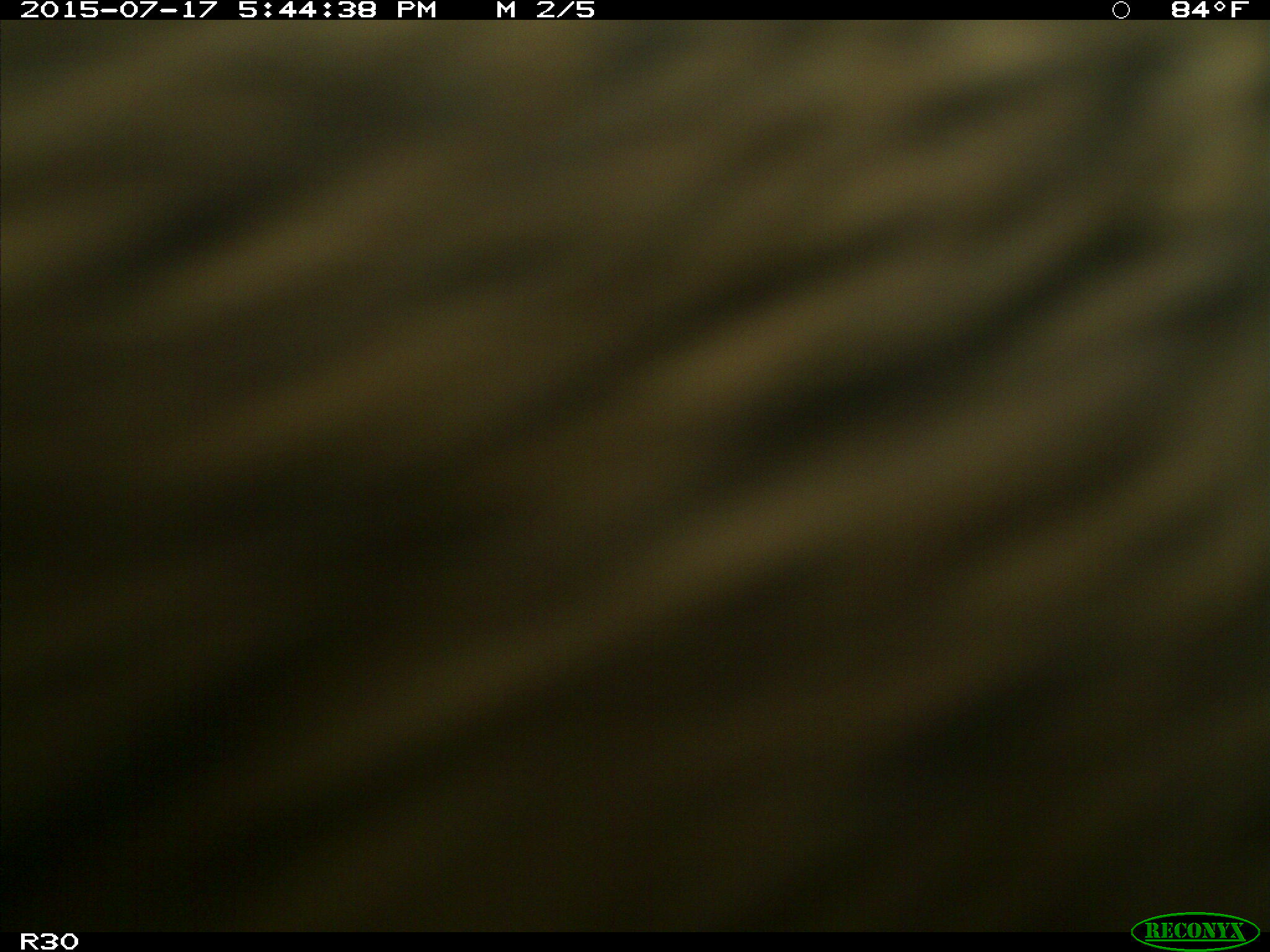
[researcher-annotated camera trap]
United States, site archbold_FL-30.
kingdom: Animalia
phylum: Chordata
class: Mammalia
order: Artiodactyla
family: Bovidae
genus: Bos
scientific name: Bos taurus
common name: domestic cow